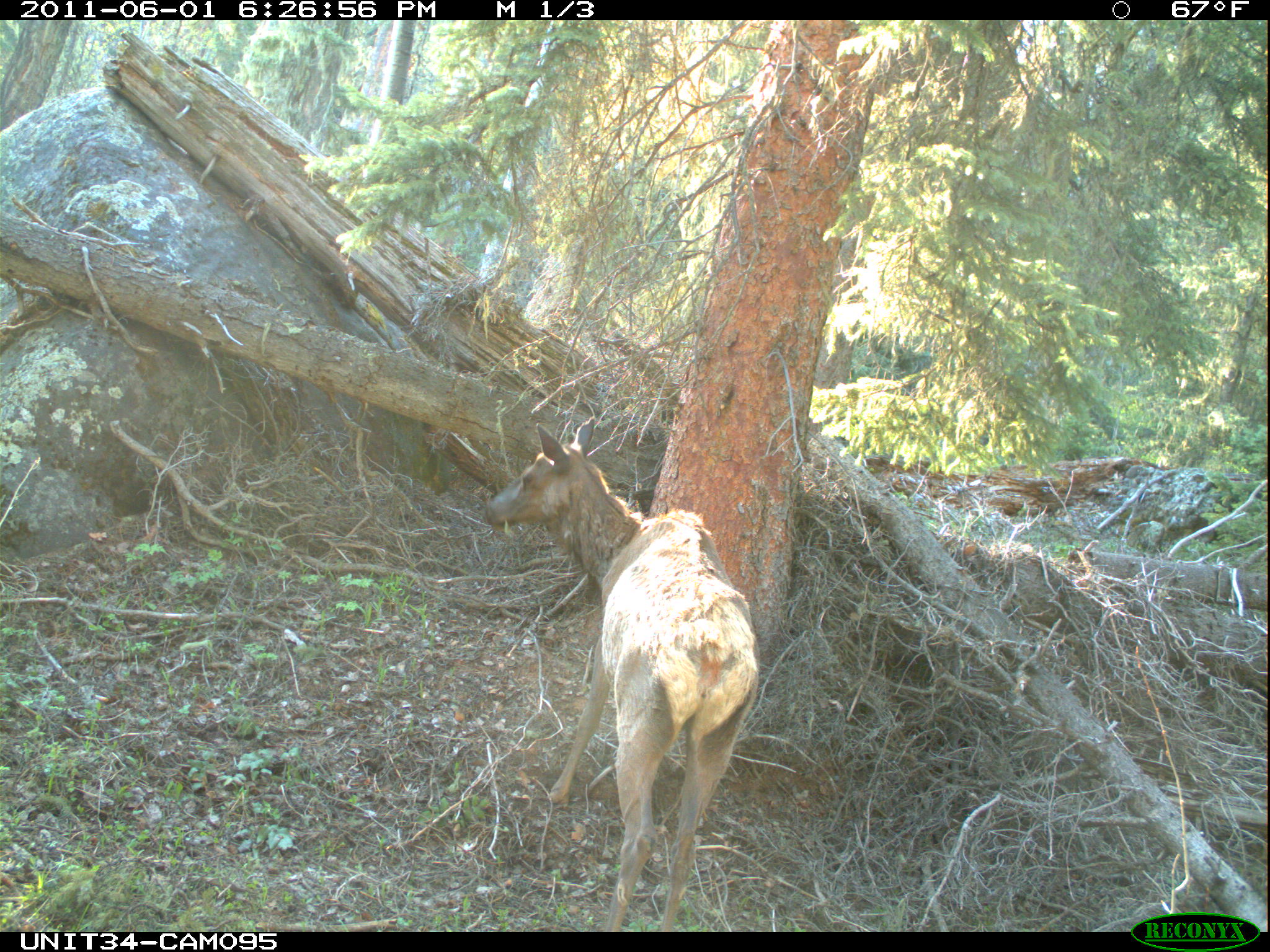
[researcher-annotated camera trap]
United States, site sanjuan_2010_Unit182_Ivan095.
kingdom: Animalia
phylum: Chordata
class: Mammalia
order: Artiodactyla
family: Cervidae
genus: Cervus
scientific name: Cervus elaphus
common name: red deer